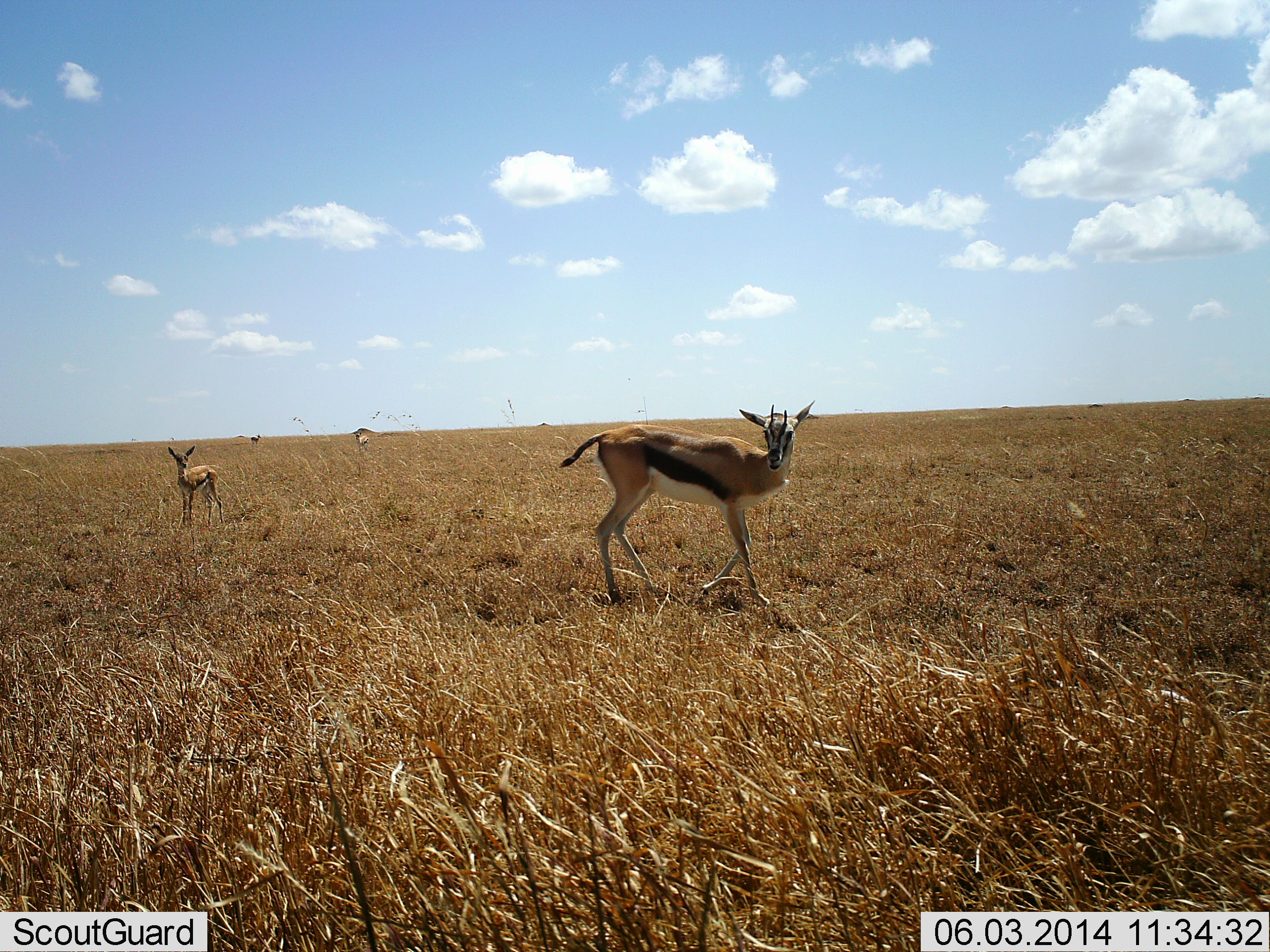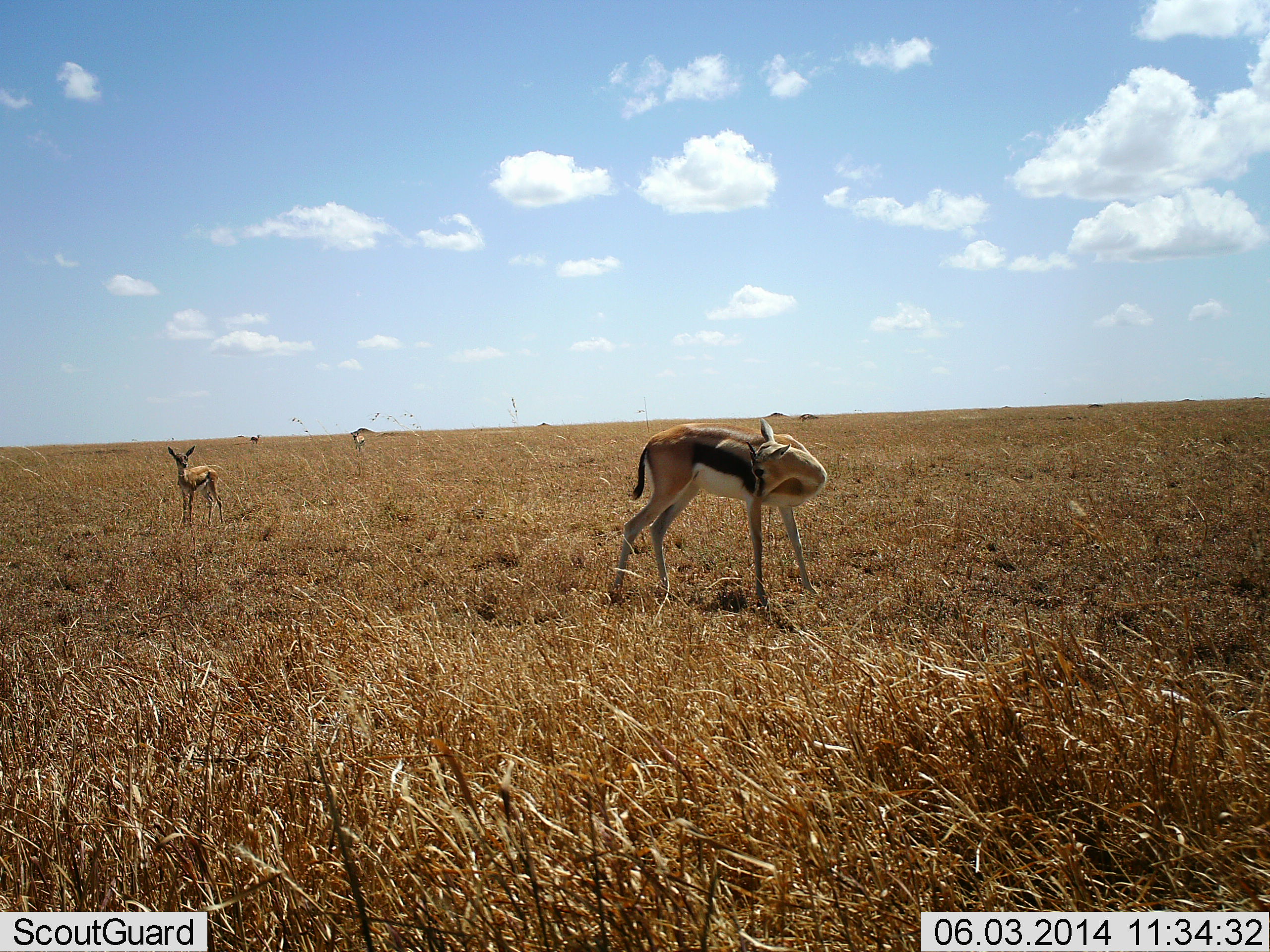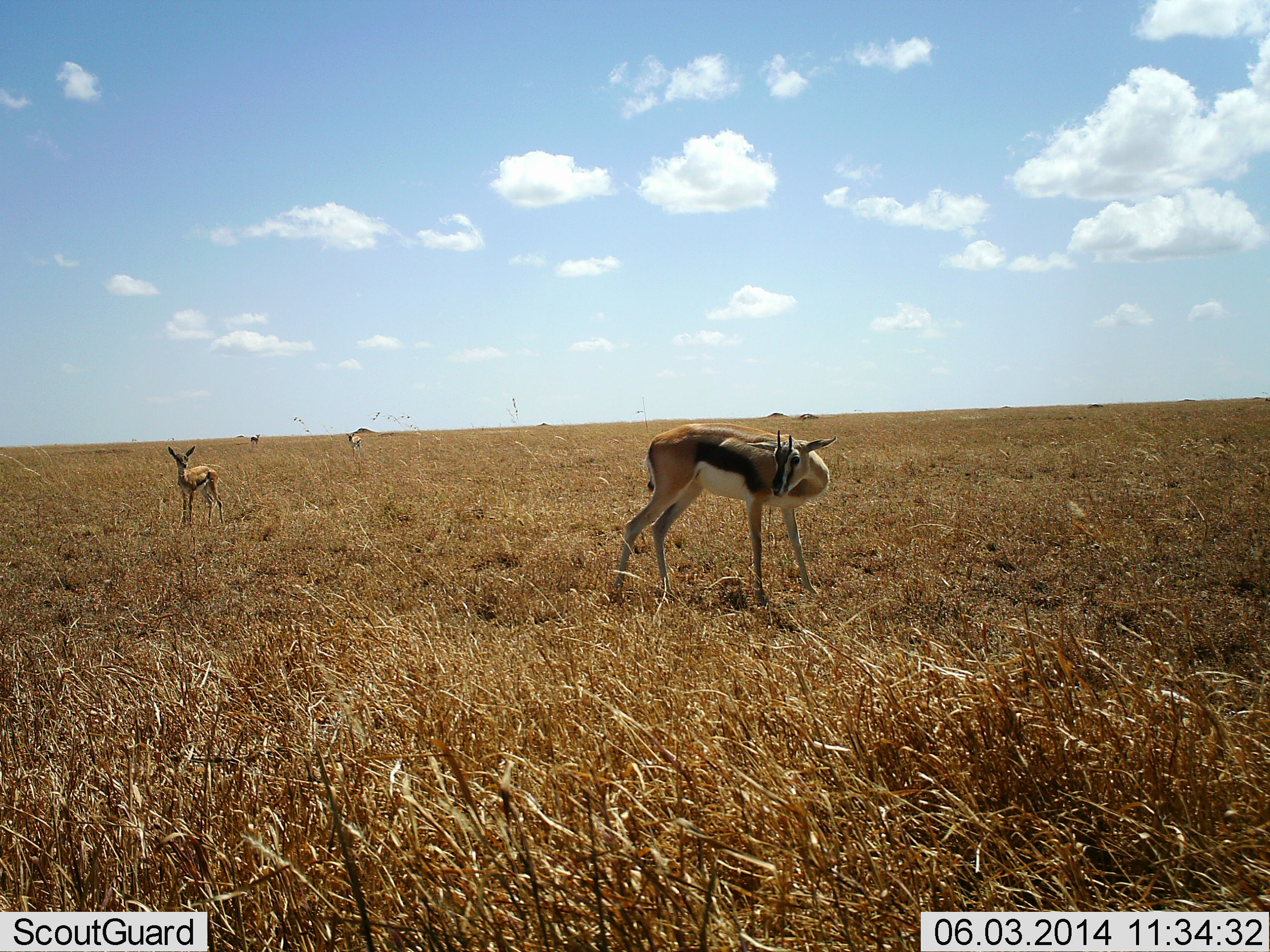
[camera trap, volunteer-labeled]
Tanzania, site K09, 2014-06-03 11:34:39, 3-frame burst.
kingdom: Animalia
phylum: Chordata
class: Mammalia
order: Artiodactyla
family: Bovidae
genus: Eudorcas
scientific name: Eudorcas thomsonii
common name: thomson's gazelle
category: gazellethomsons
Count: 3.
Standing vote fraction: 100%.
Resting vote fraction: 0%.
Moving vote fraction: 10%.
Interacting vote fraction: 0%.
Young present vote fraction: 30%.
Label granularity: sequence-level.